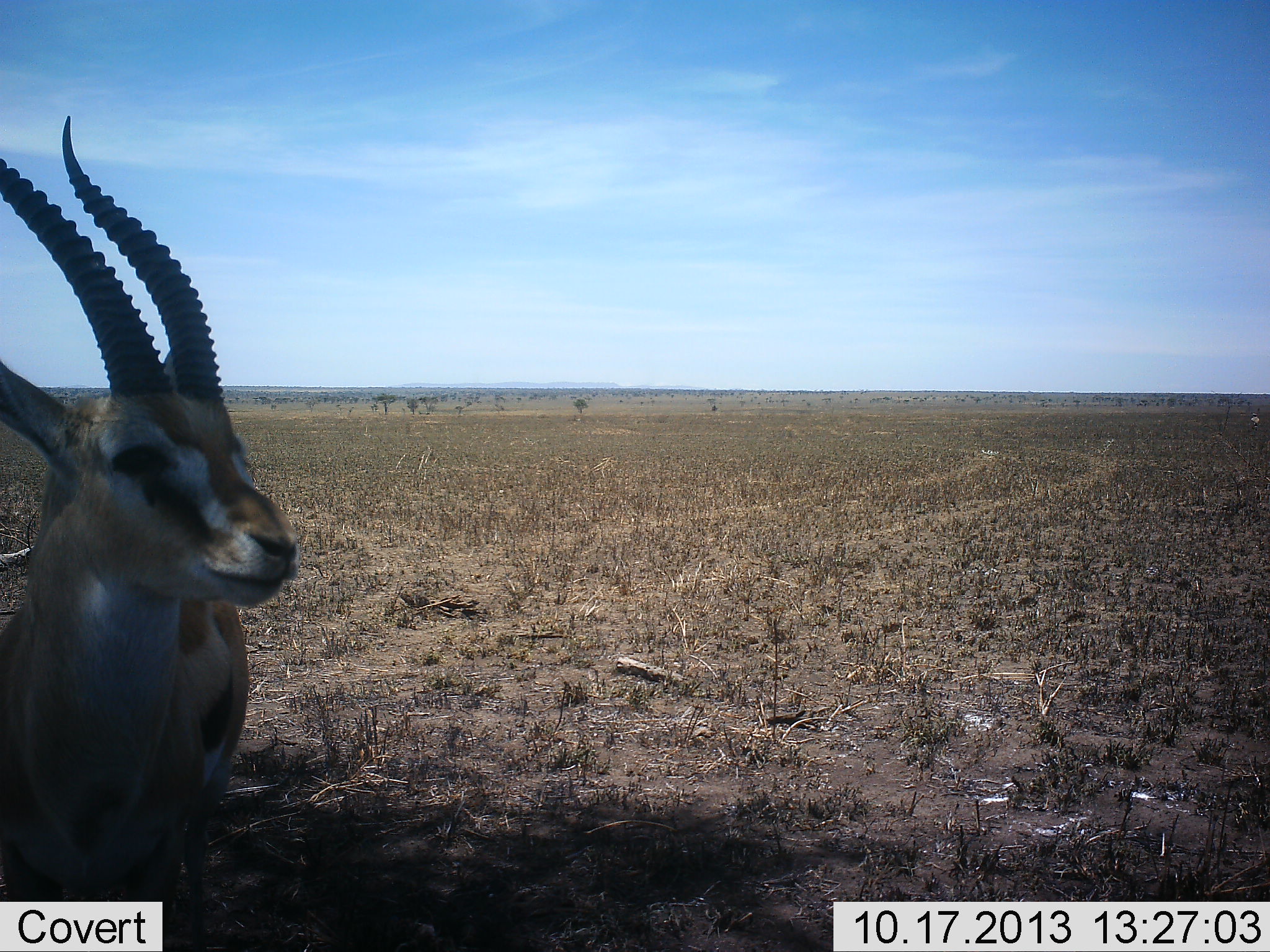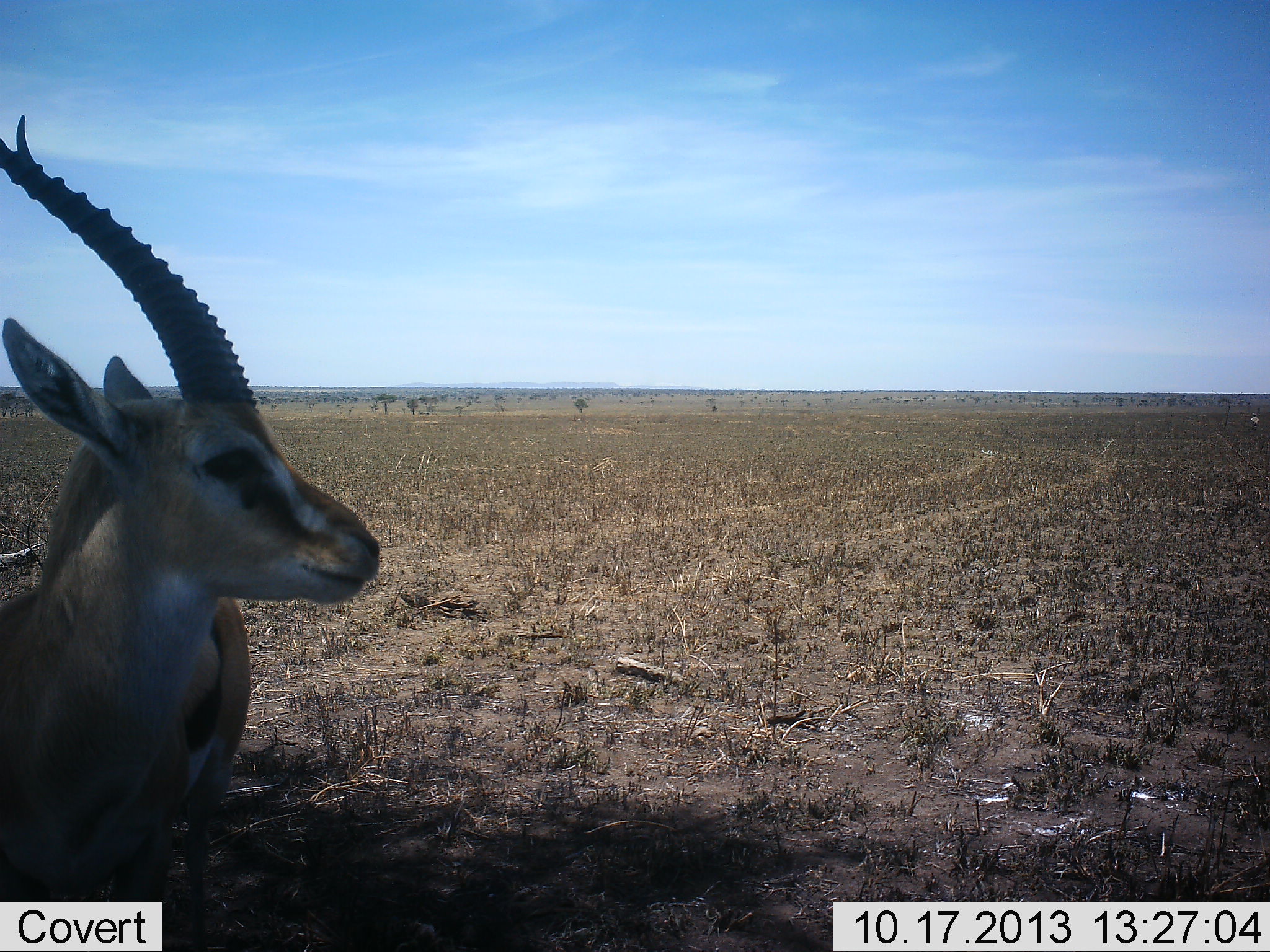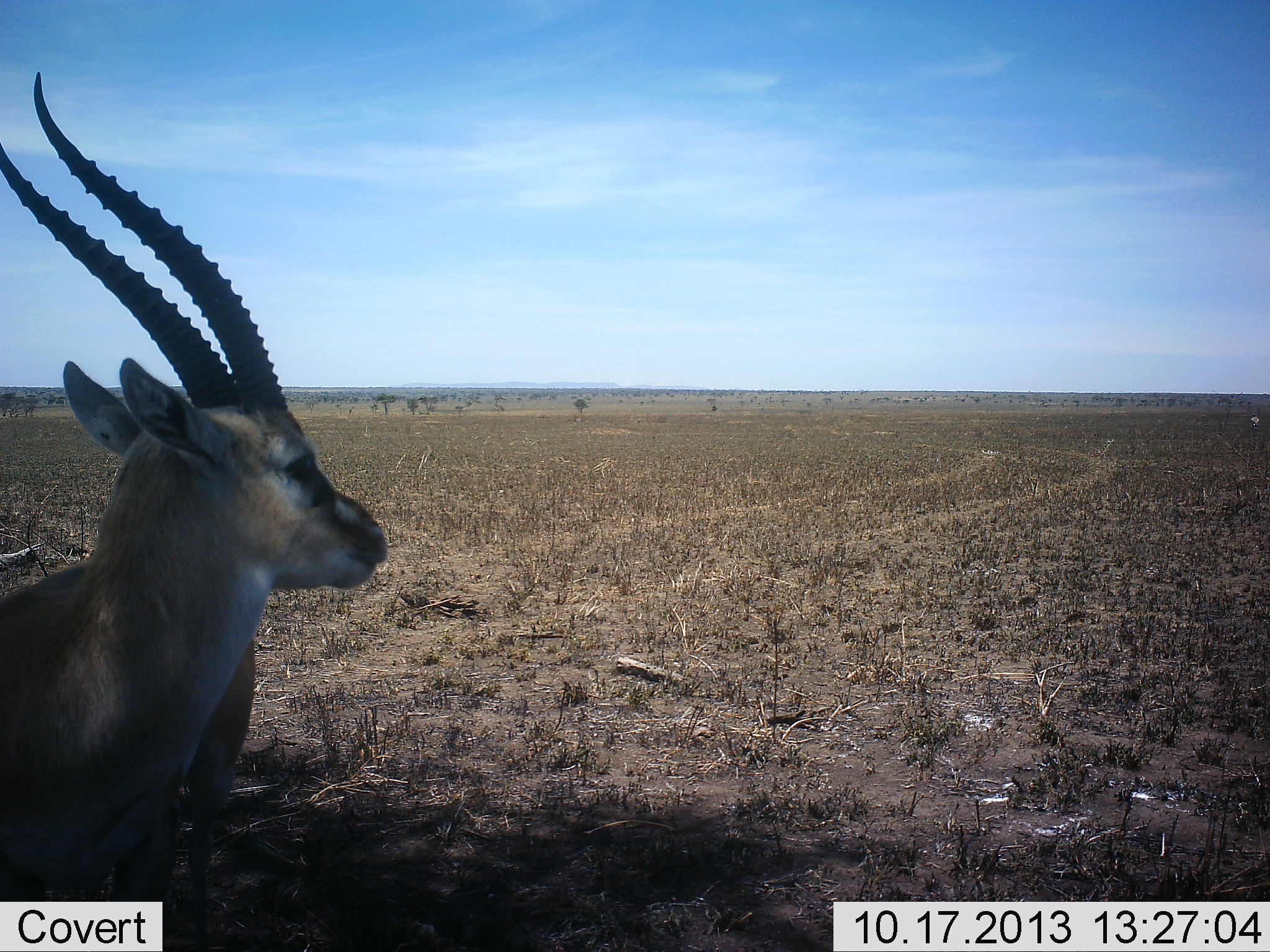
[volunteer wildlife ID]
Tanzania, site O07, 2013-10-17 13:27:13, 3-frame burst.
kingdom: Animalia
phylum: Chordata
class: Mammalia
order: Artiodactyla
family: Bovidae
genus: Eudorcas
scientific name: Eudorcas thomsonii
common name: thomson's gazelle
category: gazellethomsons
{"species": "gazellethomsons (thomson's gazelle) (Eudorcas thomsonii)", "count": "1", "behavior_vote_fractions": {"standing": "90%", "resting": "10%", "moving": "0%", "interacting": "0%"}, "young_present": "0%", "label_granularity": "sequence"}